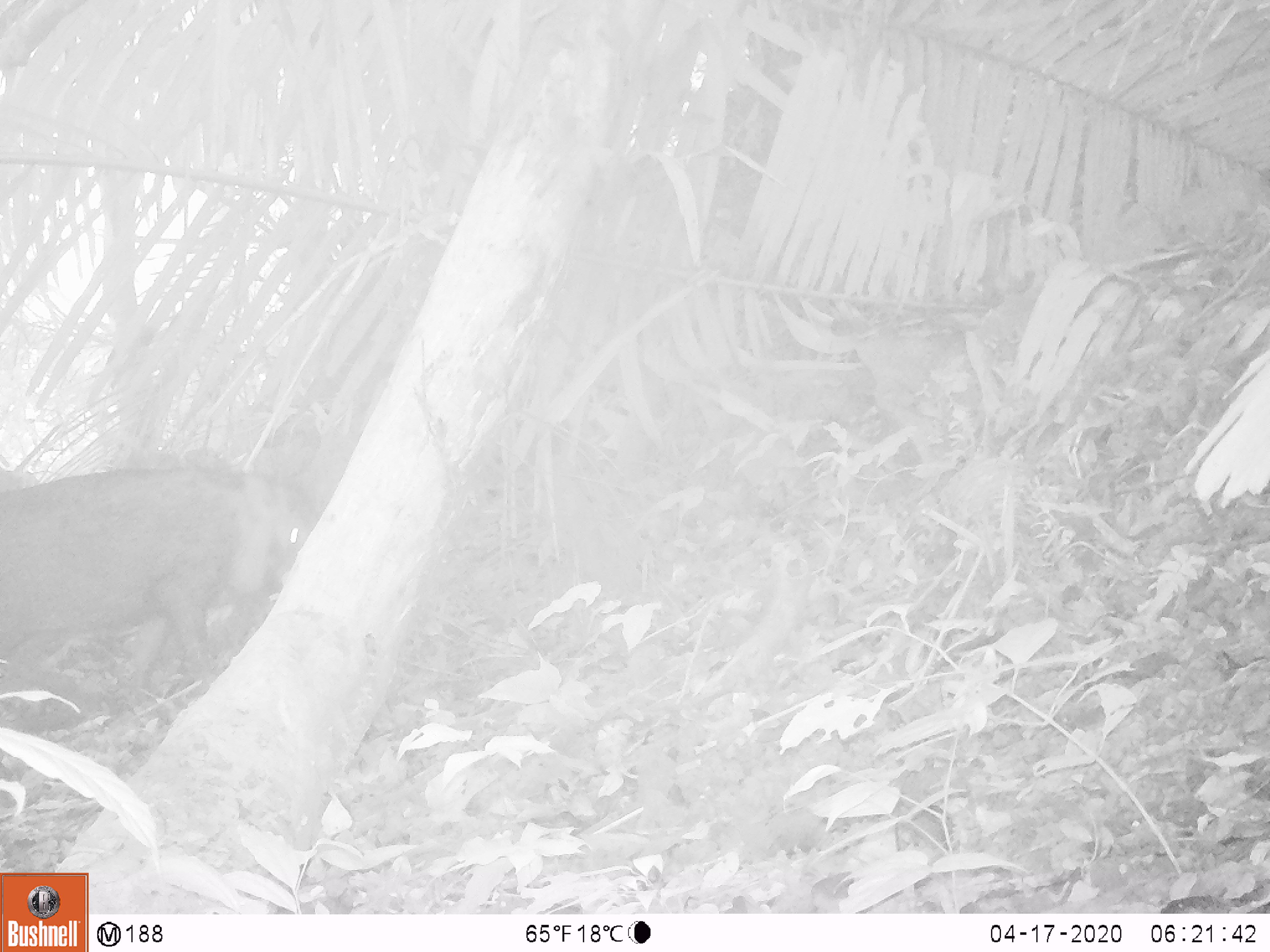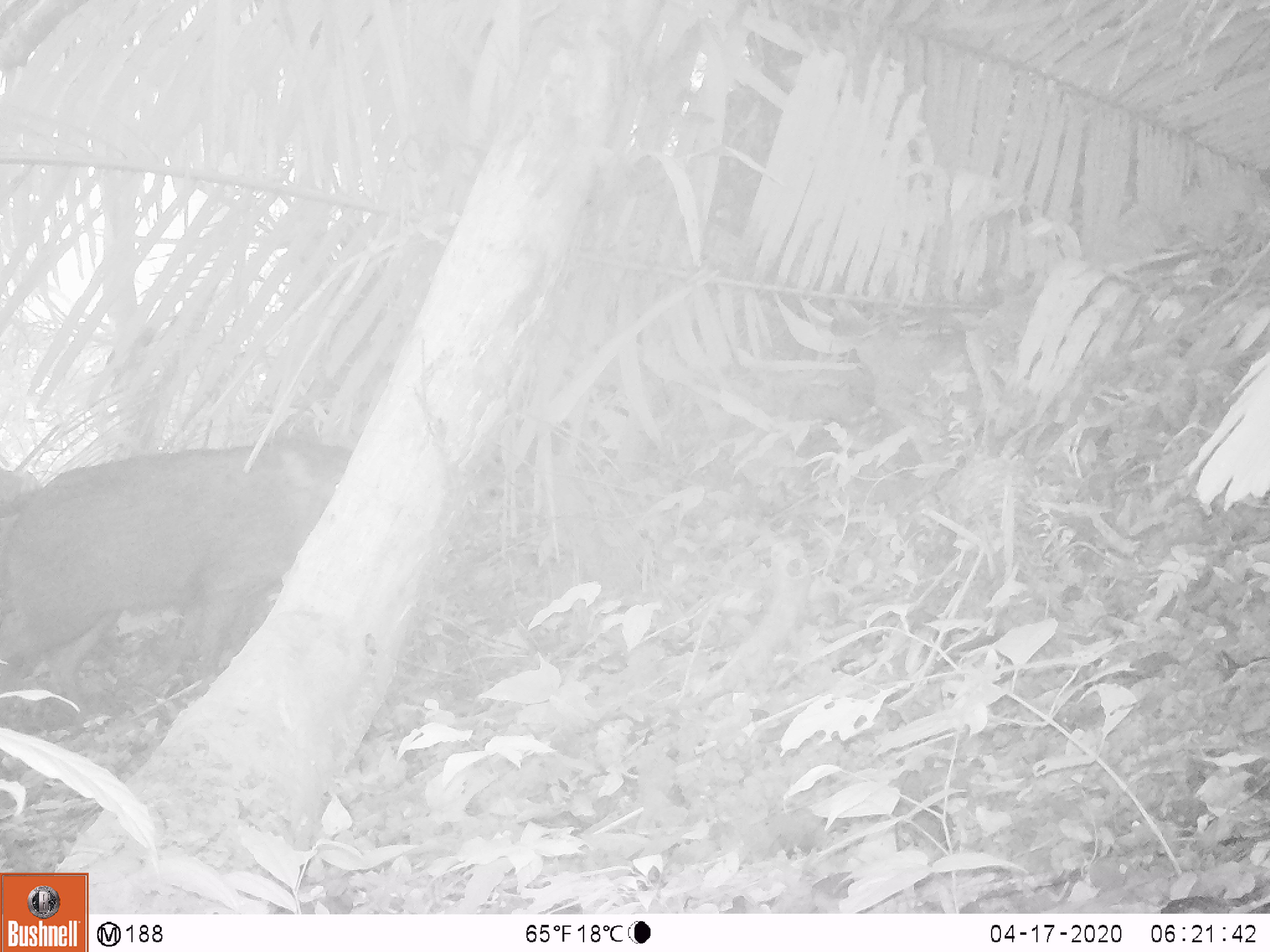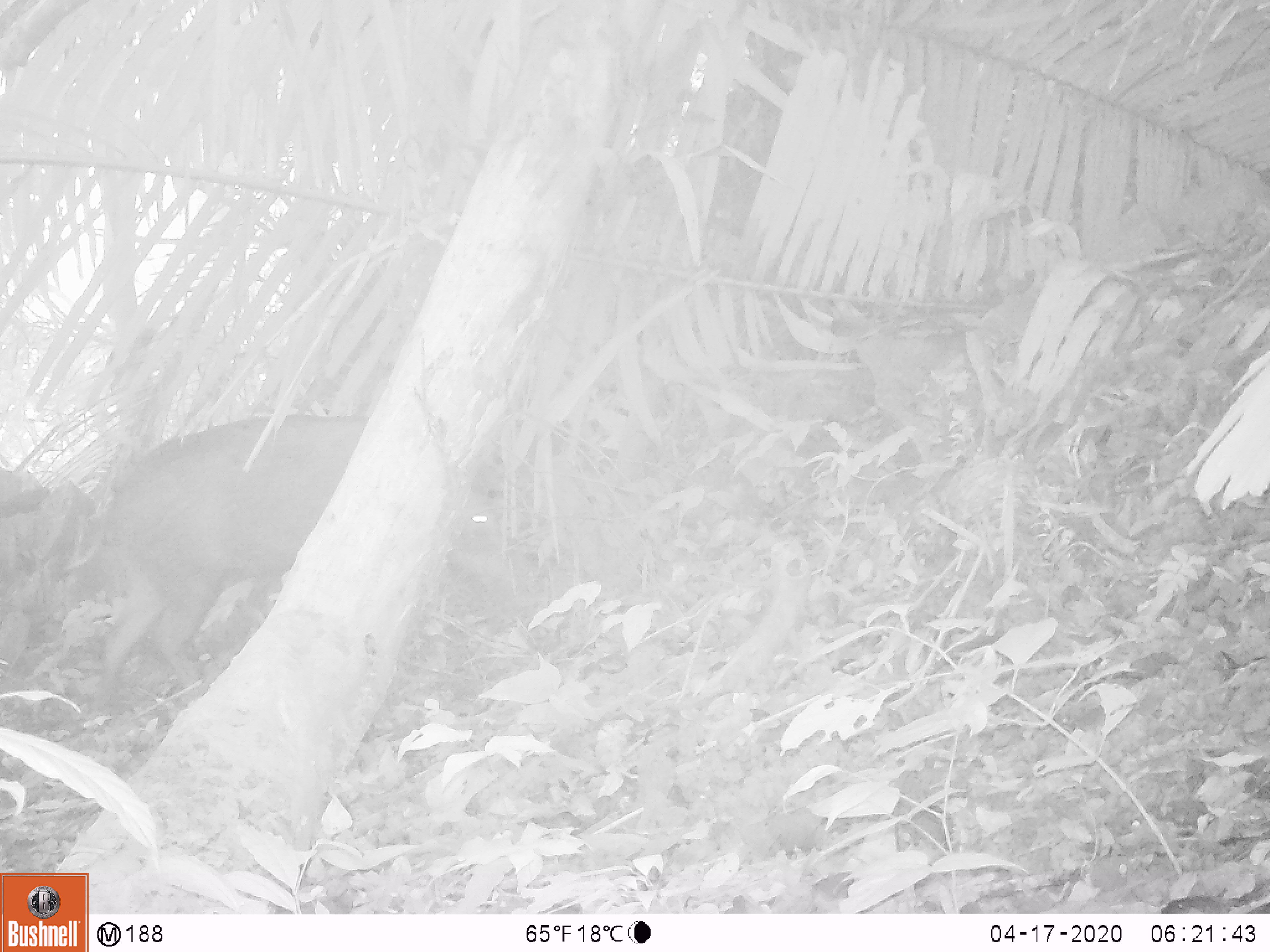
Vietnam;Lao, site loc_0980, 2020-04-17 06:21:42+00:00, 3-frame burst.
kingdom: Animalia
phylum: Chordata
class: Mammalia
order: Artiodactyla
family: Suidae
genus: Sus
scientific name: Sus scrofa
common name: eurasian wild pig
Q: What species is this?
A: Eurasian wild pig (Sus scrofa).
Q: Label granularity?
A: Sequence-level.